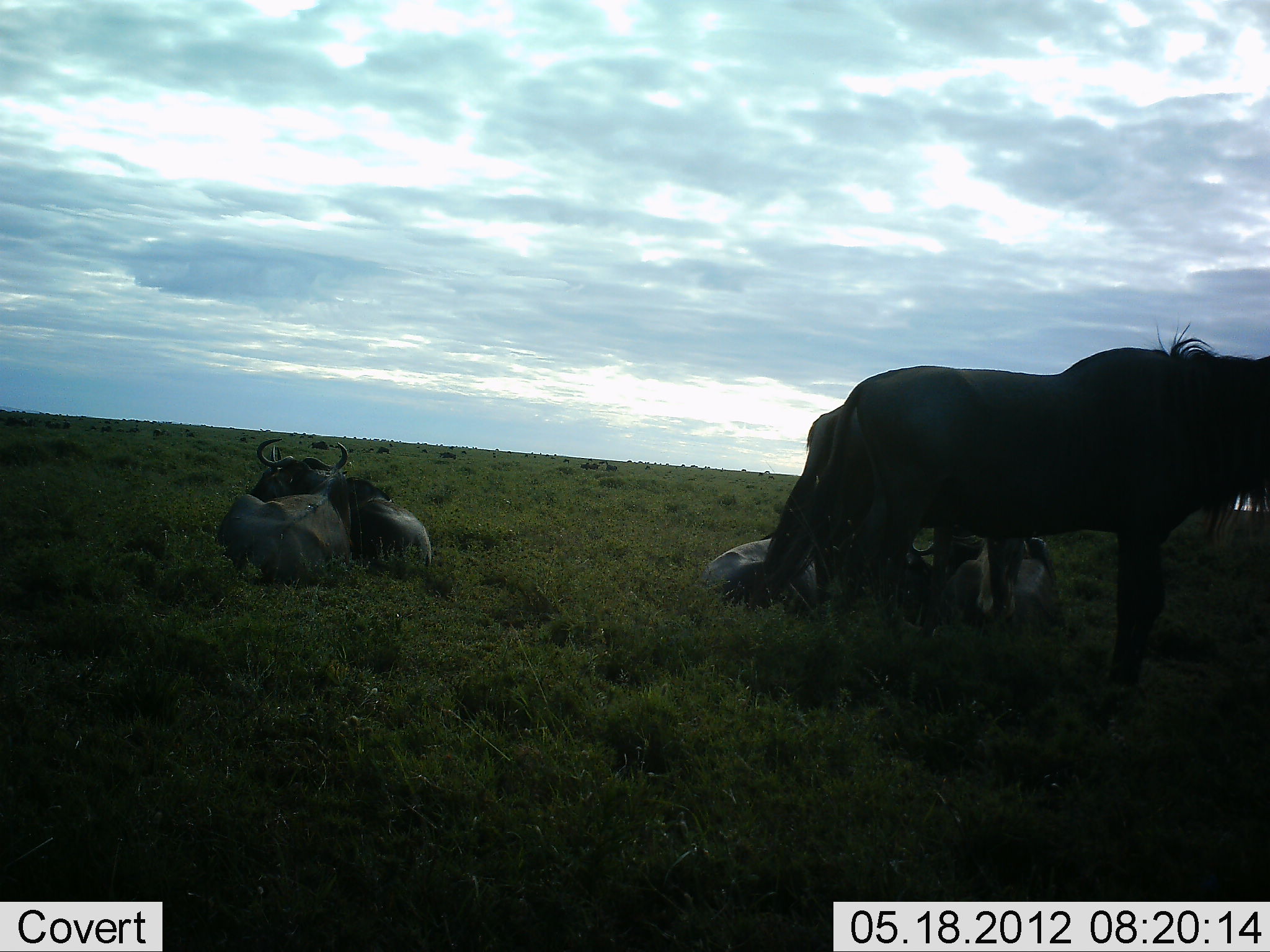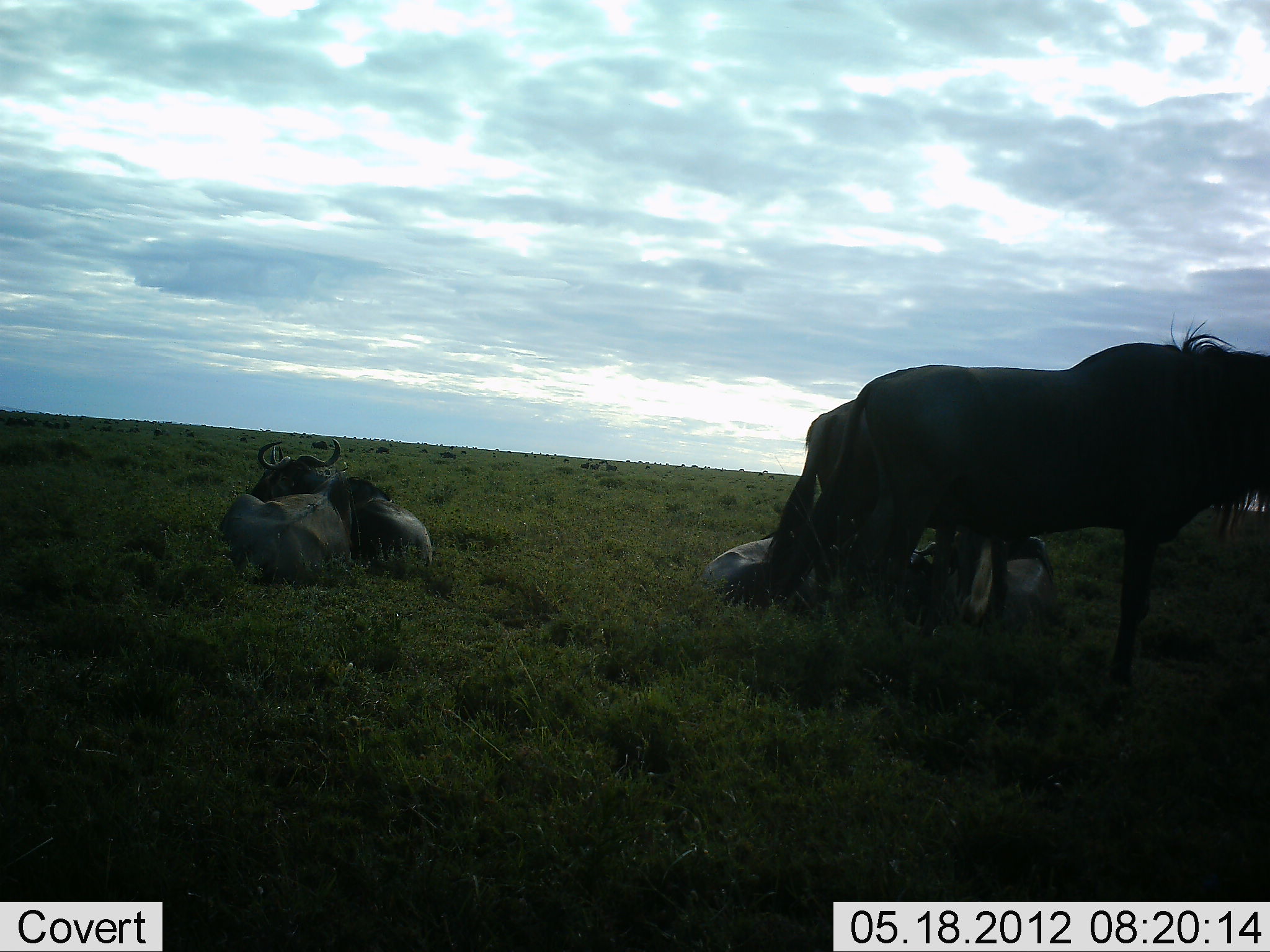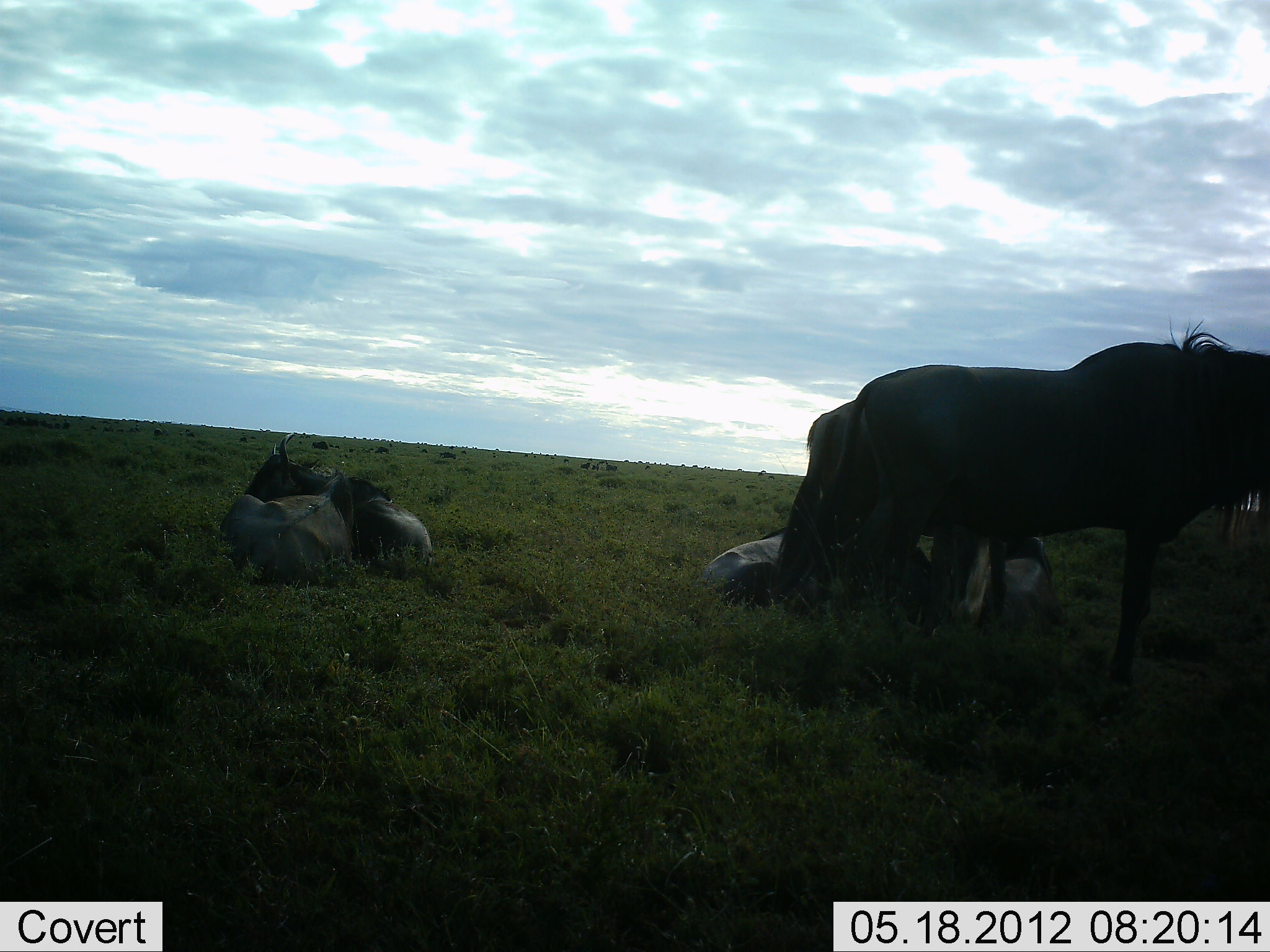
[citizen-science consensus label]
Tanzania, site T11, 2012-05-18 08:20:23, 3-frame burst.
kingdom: Animalia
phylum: Chordata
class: Mammalia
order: Artiodactyla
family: Bovidae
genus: Connochaetes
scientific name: Connochaetes taurinus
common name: blue wildebeest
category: wildebeest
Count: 5.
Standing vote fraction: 60%.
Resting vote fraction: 90%.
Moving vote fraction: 10%.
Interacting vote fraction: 0%.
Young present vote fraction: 10%.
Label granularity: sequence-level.